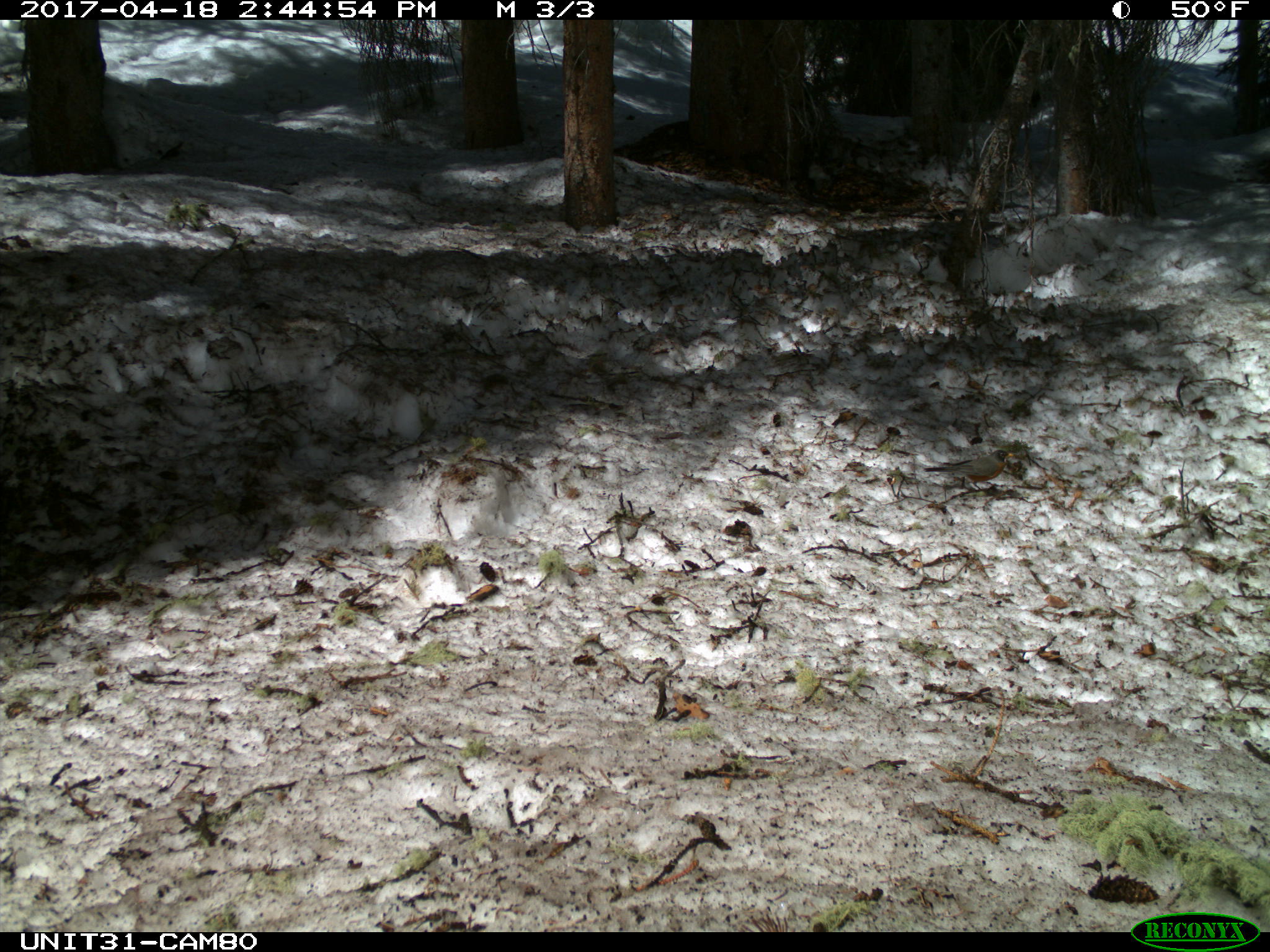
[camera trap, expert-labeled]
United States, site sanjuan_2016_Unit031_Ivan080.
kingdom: Animalia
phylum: Chordata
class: Aves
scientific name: Aves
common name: birds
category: unidentified bird